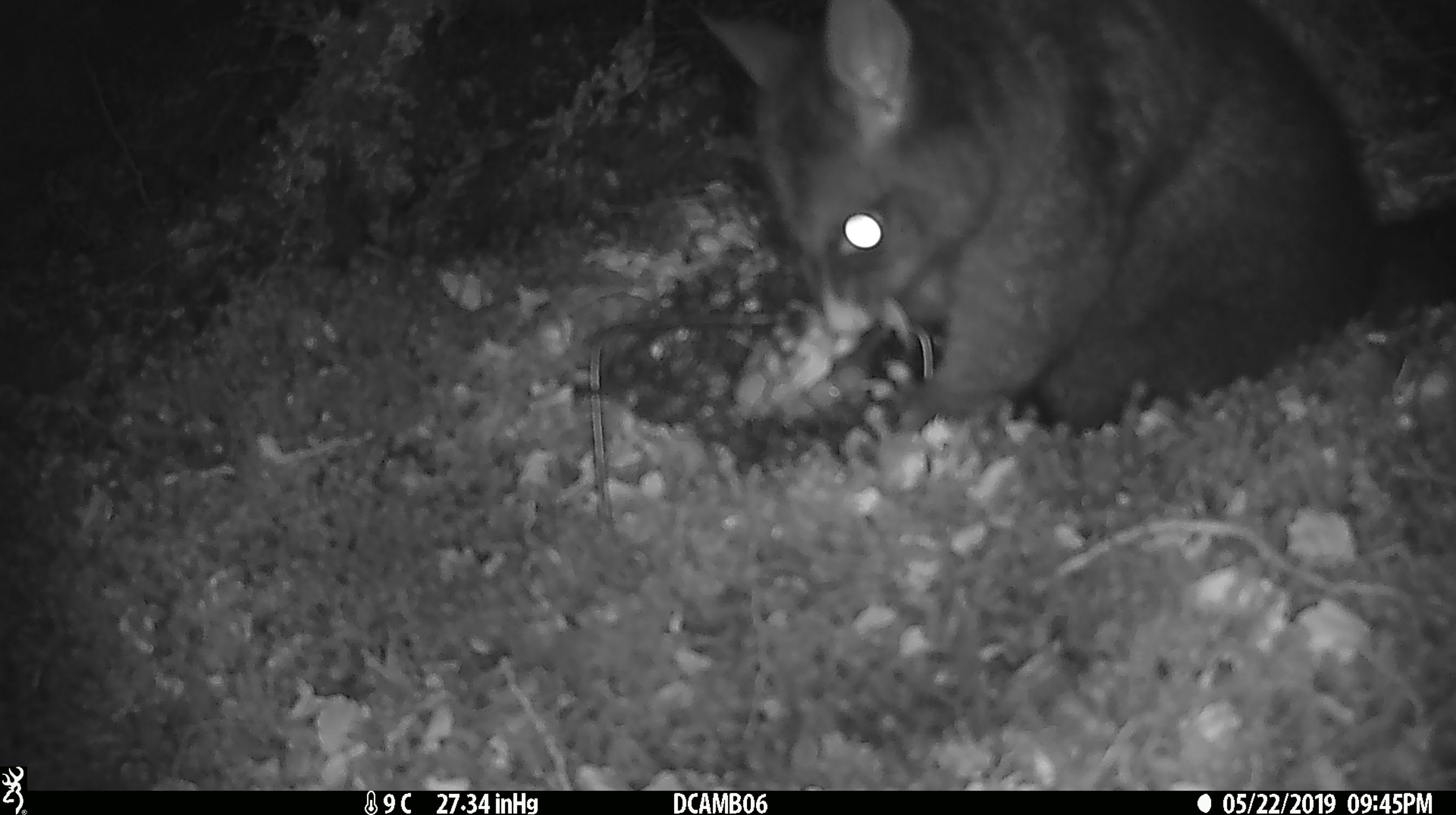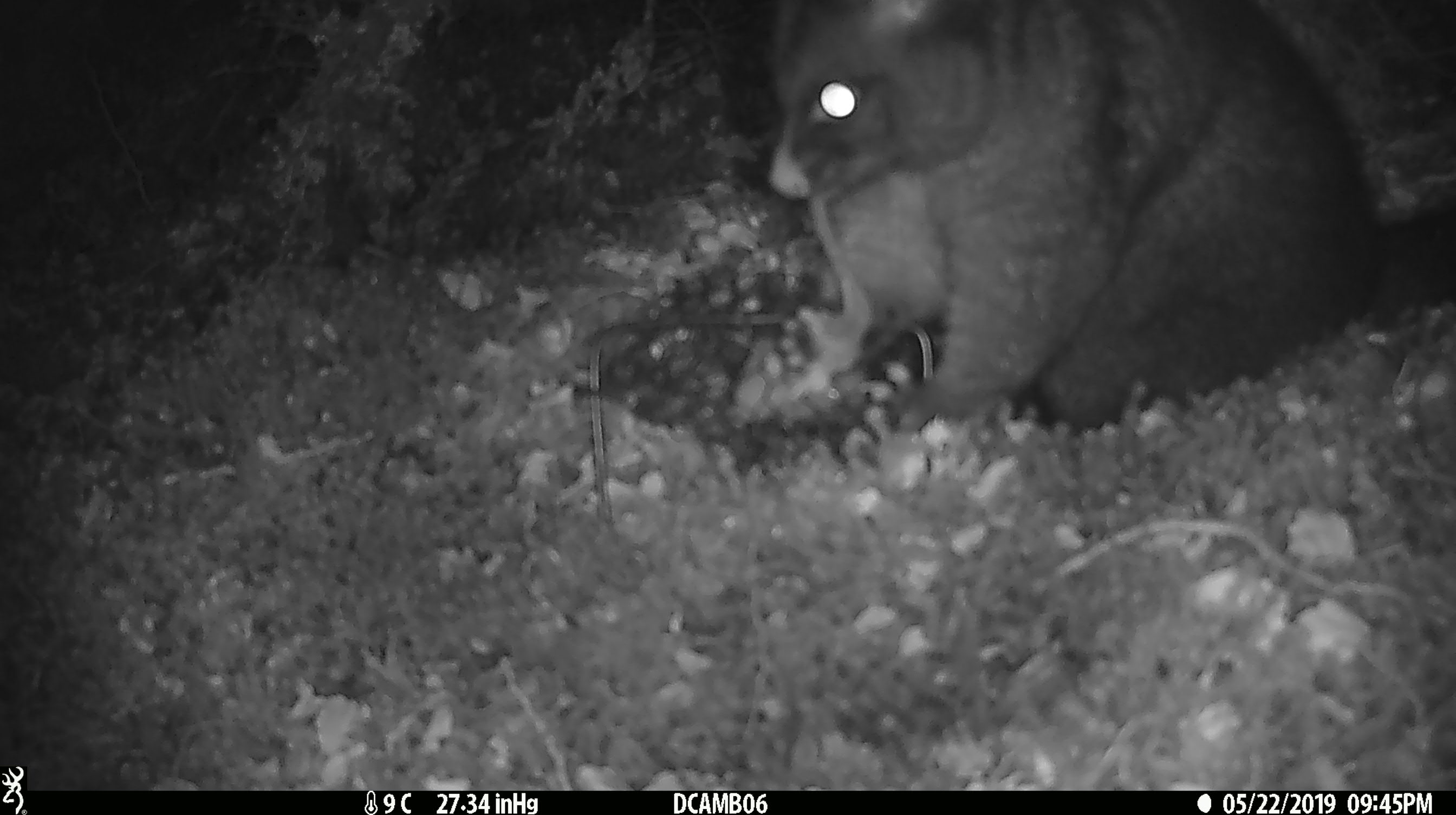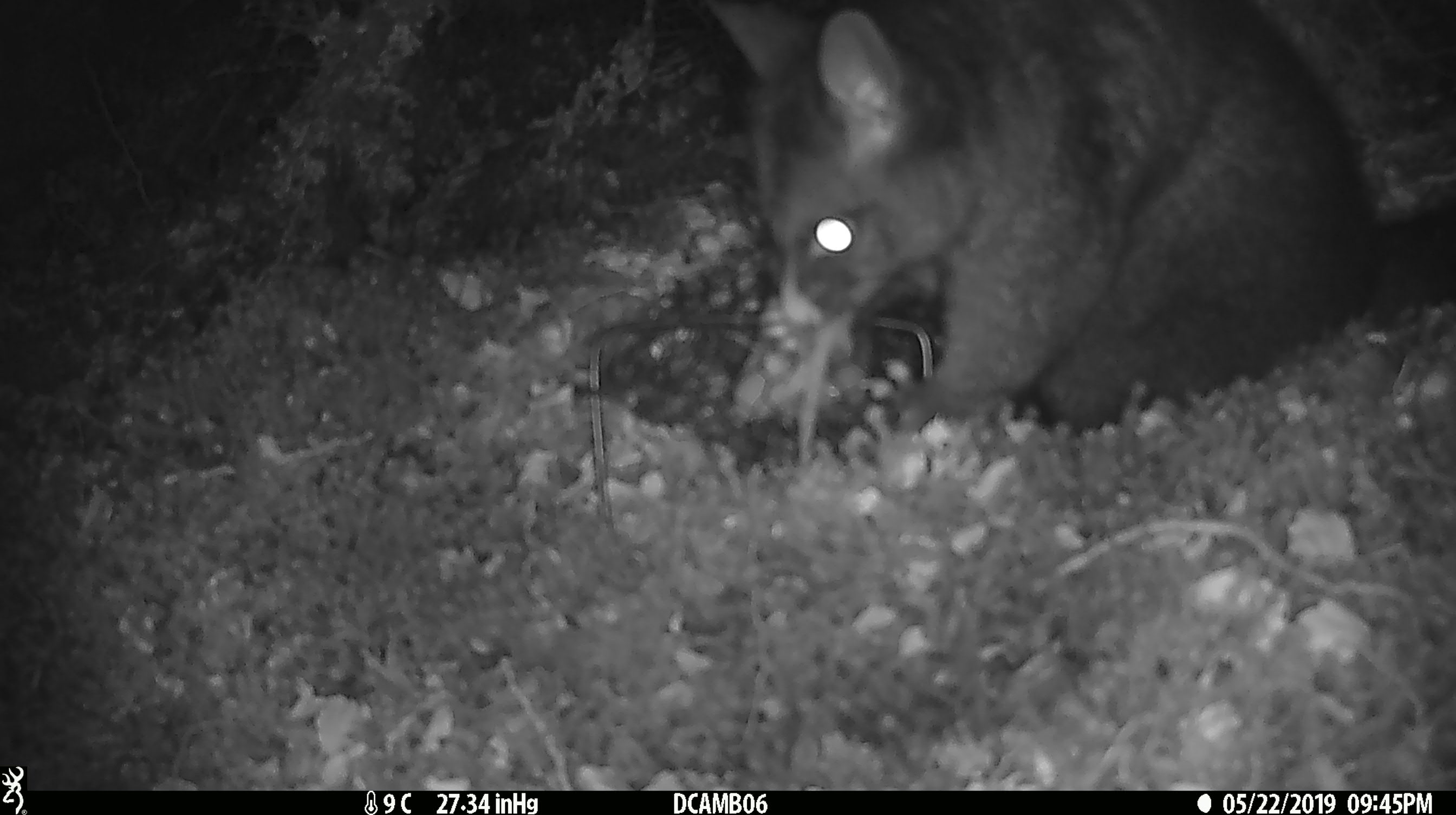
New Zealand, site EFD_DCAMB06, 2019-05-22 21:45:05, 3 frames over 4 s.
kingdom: Animalia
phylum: Chordata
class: Mammalia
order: Diprotodontia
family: Phalangeridae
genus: Trichosurus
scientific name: Trichosurus vulpecula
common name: common brushtail possum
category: possum